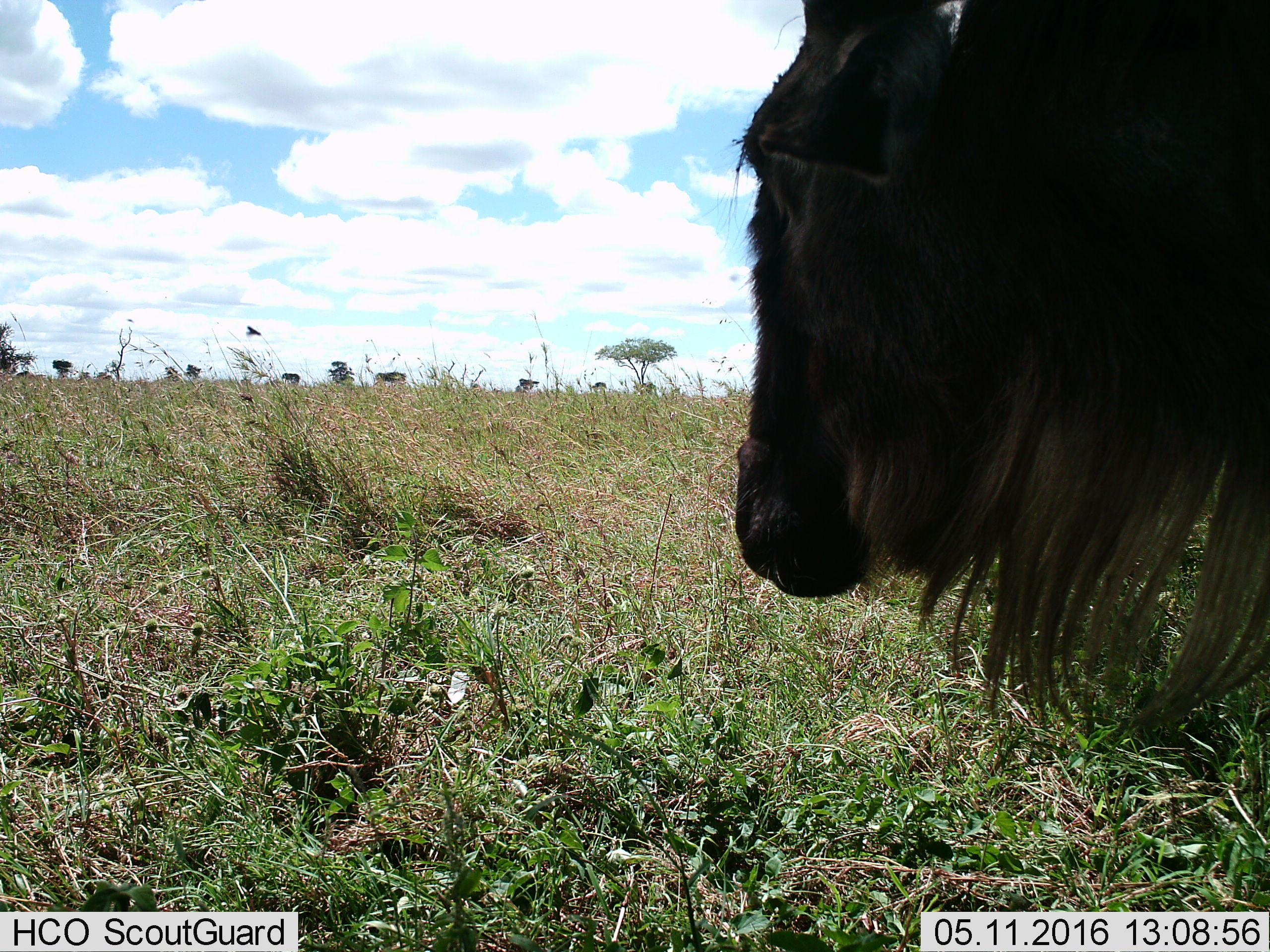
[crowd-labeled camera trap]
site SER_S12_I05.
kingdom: Animalia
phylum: Chordata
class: Mammalia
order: Artiodactyla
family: Bovidae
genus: Connochaetes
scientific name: Connochaetes taurinus taurinus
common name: blue wildebeest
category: wildebeestblue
Wildebeestblue (blue wildebeest) (Connochaetes taurinus taurinus), count 1. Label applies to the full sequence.